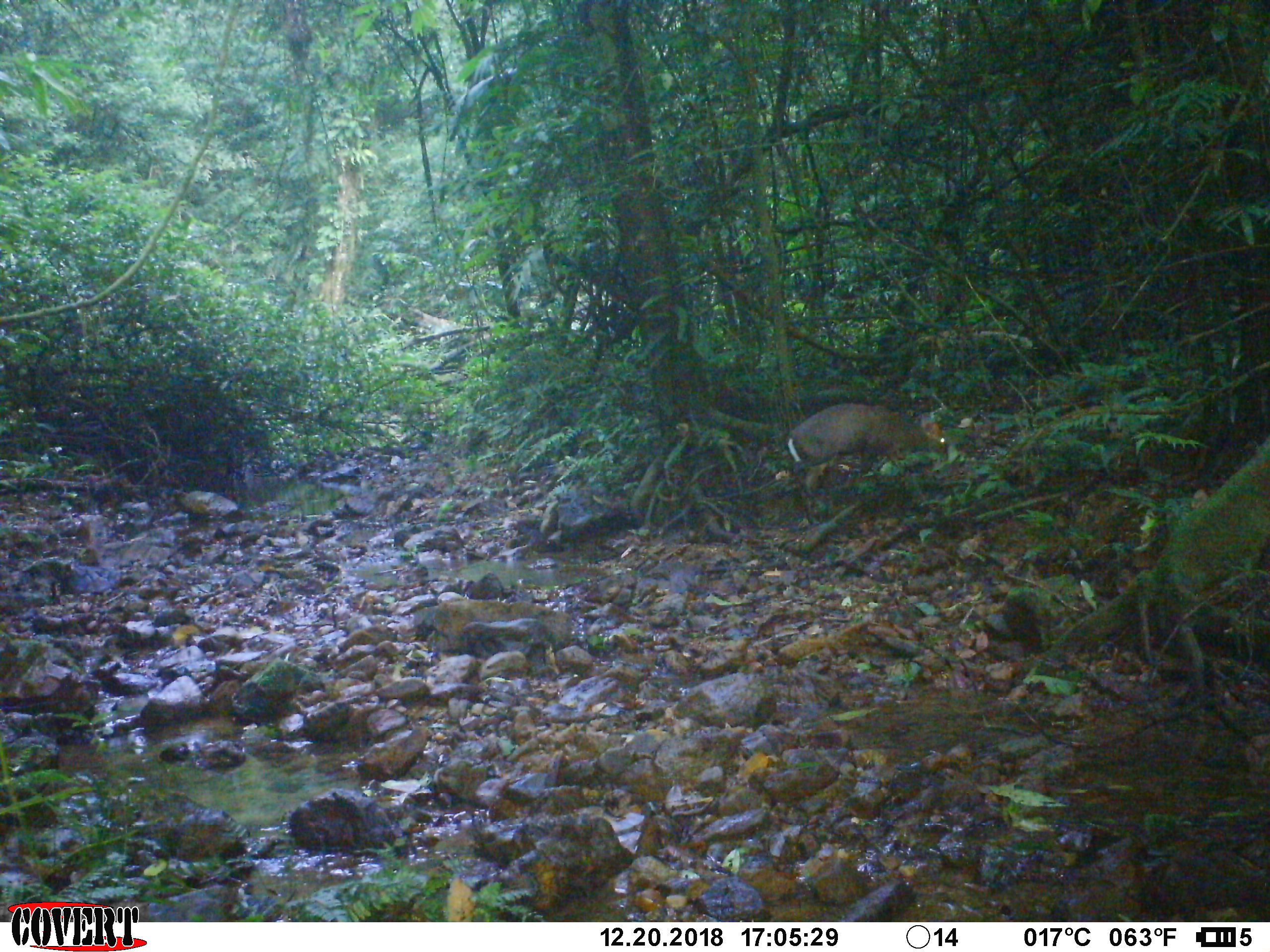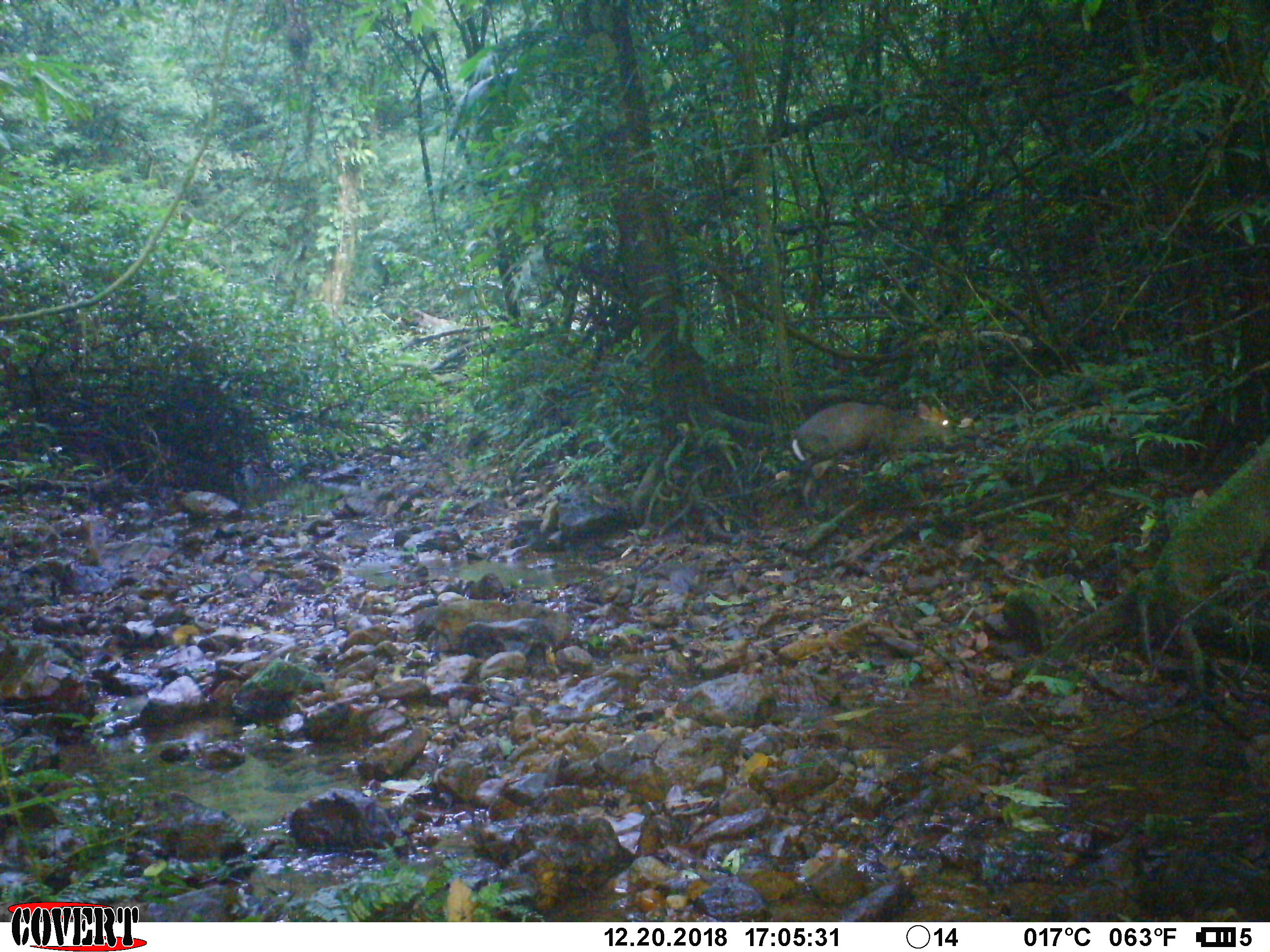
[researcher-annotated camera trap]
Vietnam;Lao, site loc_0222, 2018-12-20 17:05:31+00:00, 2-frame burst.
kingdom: Animalia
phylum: Chordata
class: Mammalia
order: Artiodactyla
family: Cervidae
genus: Muntiacus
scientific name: Muntiacus rooseveltorum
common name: roosevelt's muntjac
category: roosevelts muntjac group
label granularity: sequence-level